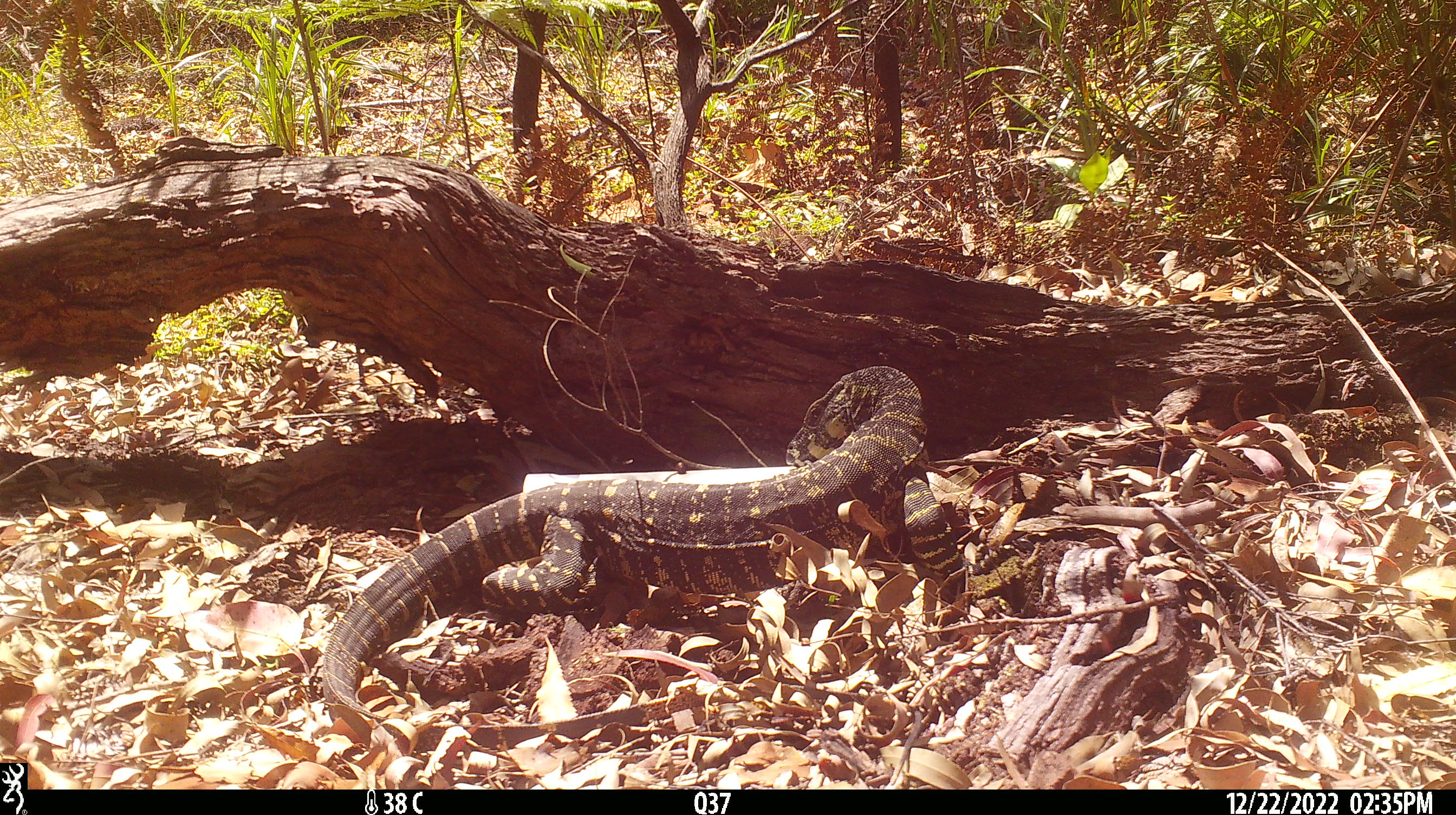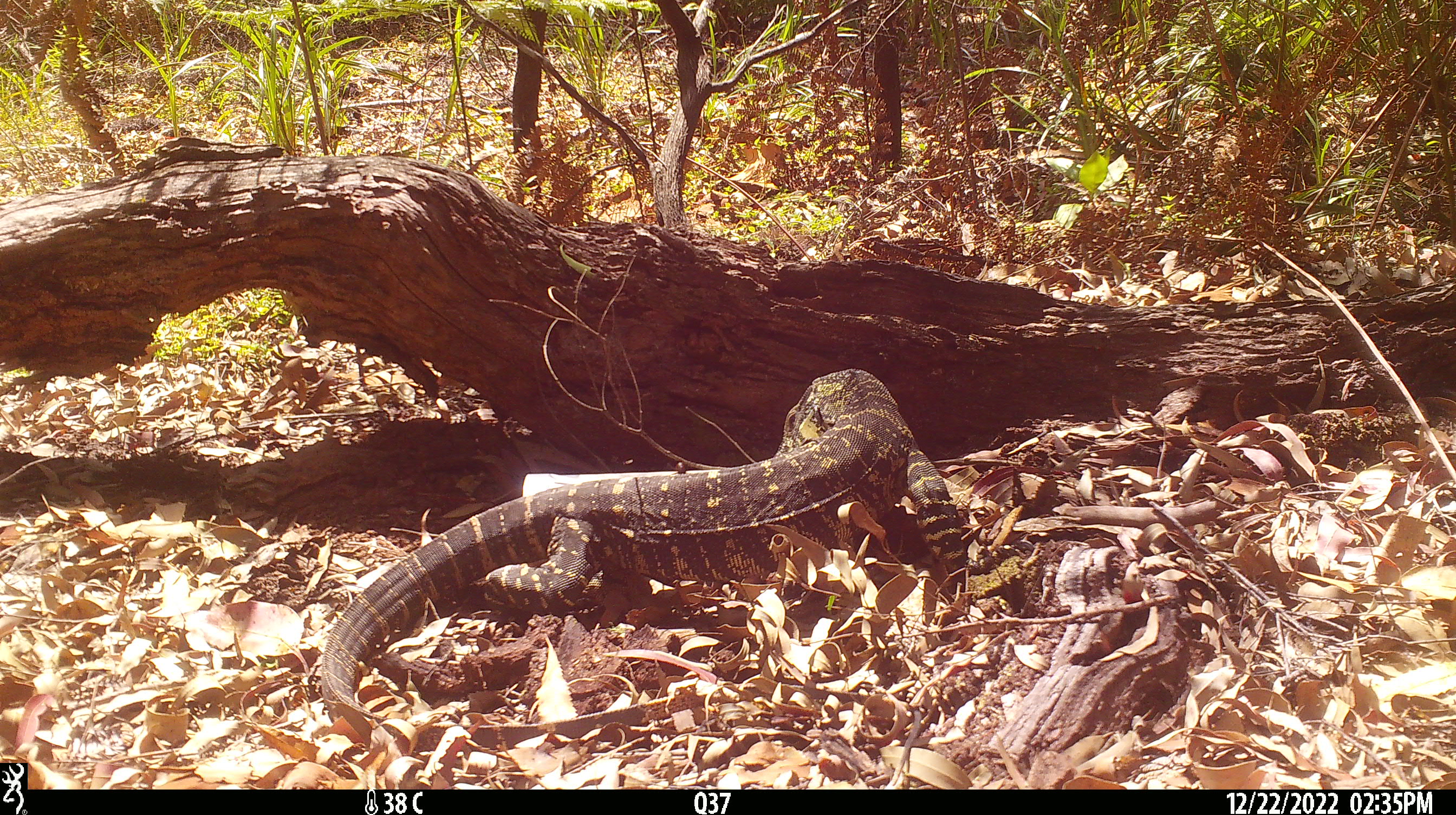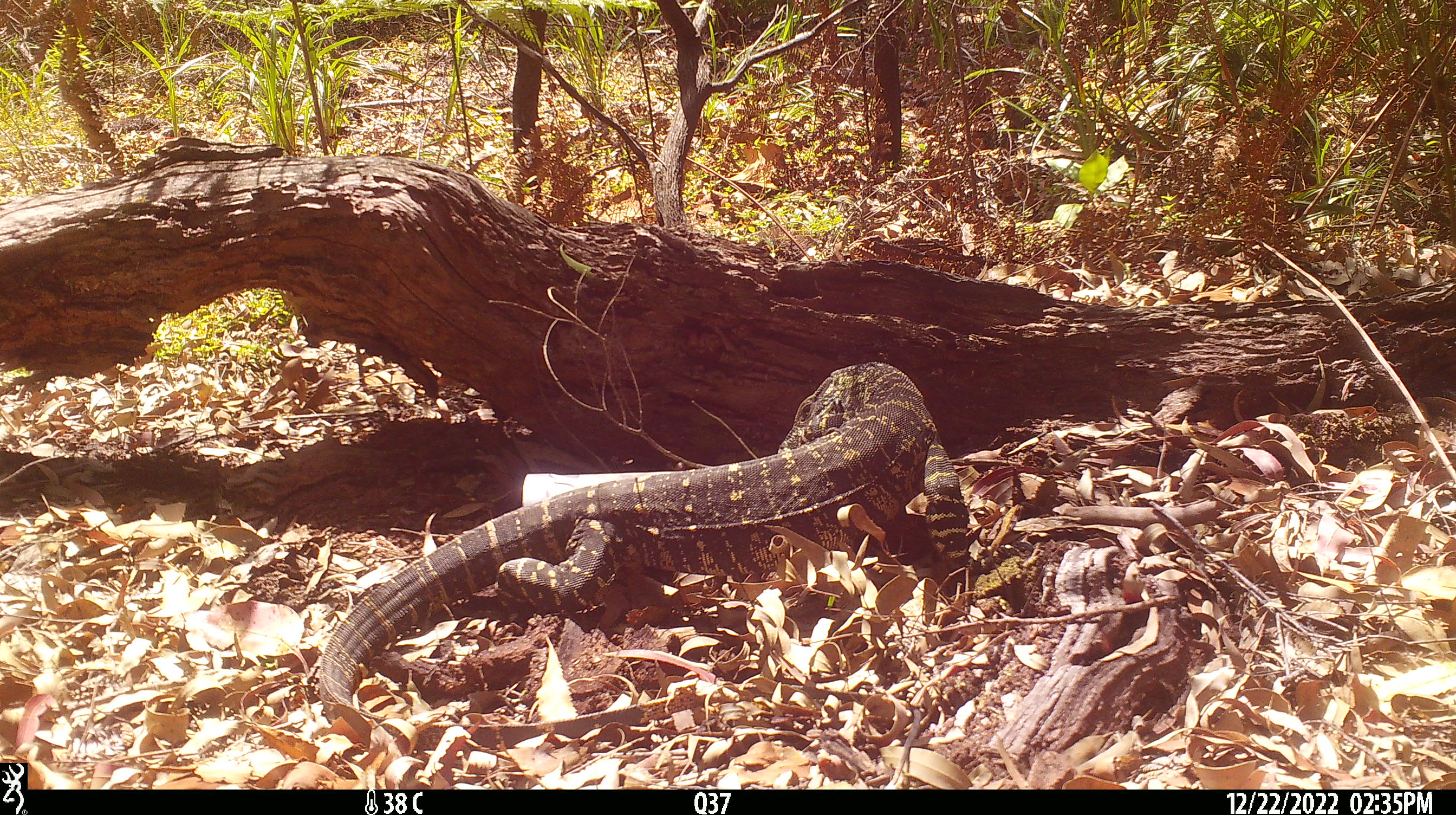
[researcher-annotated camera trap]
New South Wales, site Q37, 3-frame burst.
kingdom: Animalia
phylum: Chordata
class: Reptilia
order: Squamata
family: Varanidae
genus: Varanus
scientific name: Varanus varius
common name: lace monitor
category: goanna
Goanna (lace monitor) (Varanus varius).